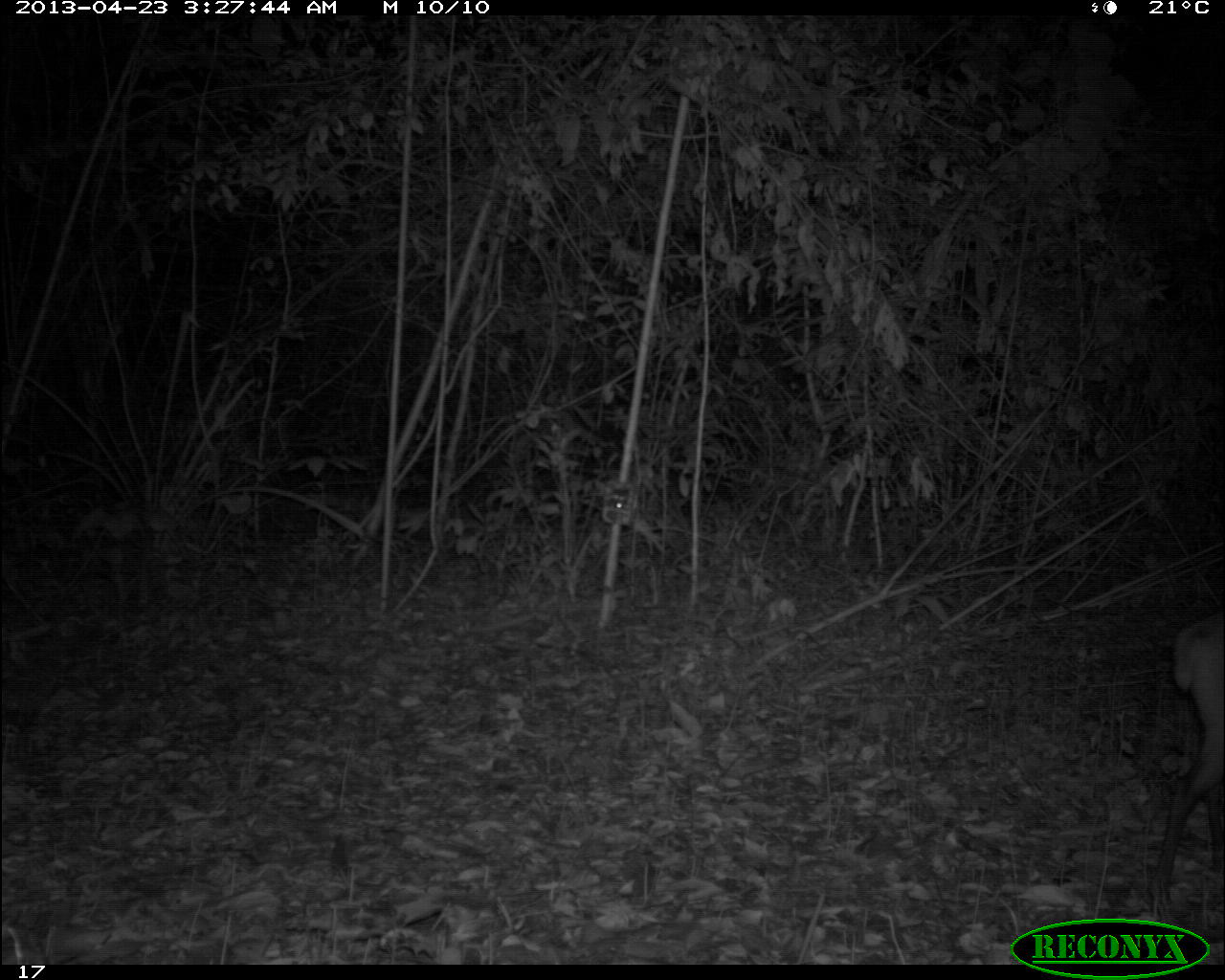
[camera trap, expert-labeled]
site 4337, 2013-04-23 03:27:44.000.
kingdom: Animalia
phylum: Chordata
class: Mammalia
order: Artiodactyla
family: Cervidae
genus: Mazama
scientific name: Mazama temama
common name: central american red brocket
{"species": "Mazama temama (central american red brocket)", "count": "1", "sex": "male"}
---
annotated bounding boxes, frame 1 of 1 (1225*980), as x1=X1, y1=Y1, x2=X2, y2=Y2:
mazama temama: x1=1147, y1=618, x2=1220, y2=914